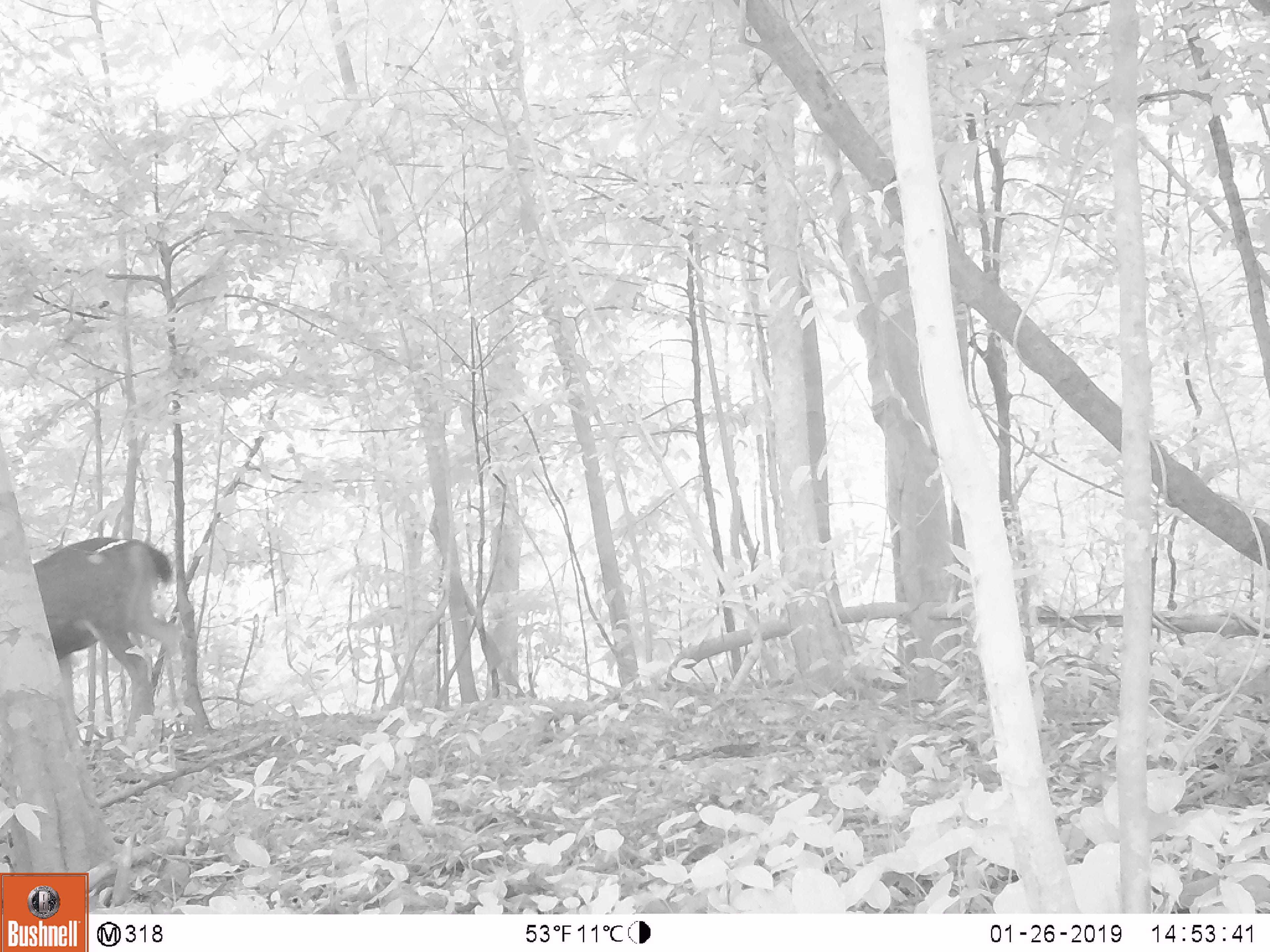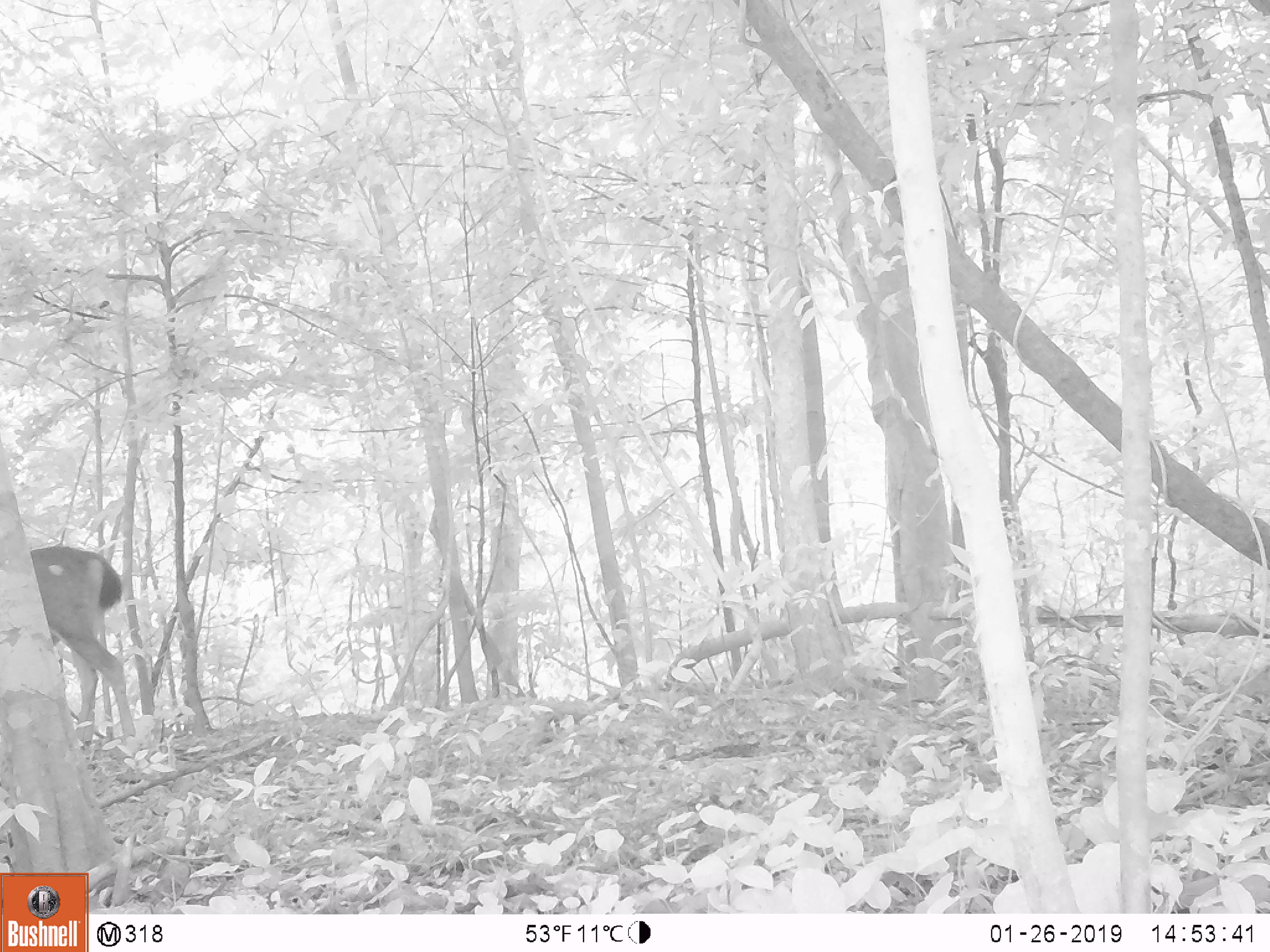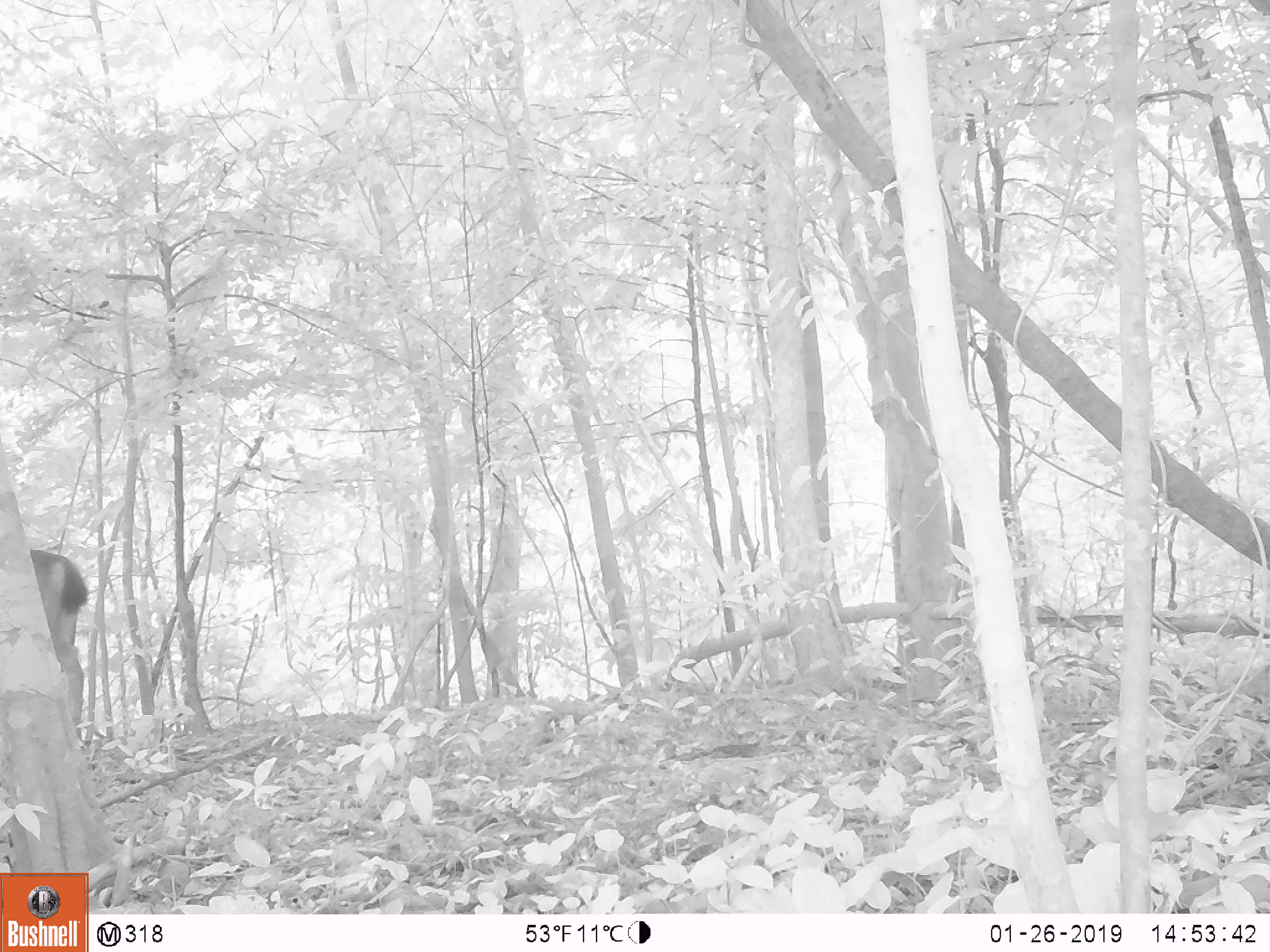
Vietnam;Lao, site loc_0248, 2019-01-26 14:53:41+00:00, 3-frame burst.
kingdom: Animalia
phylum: Chordata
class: Mammalia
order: Artiodactyla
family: Cervidae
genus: Rusa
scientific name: Rusa unicolor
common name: sambar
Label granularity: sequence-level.